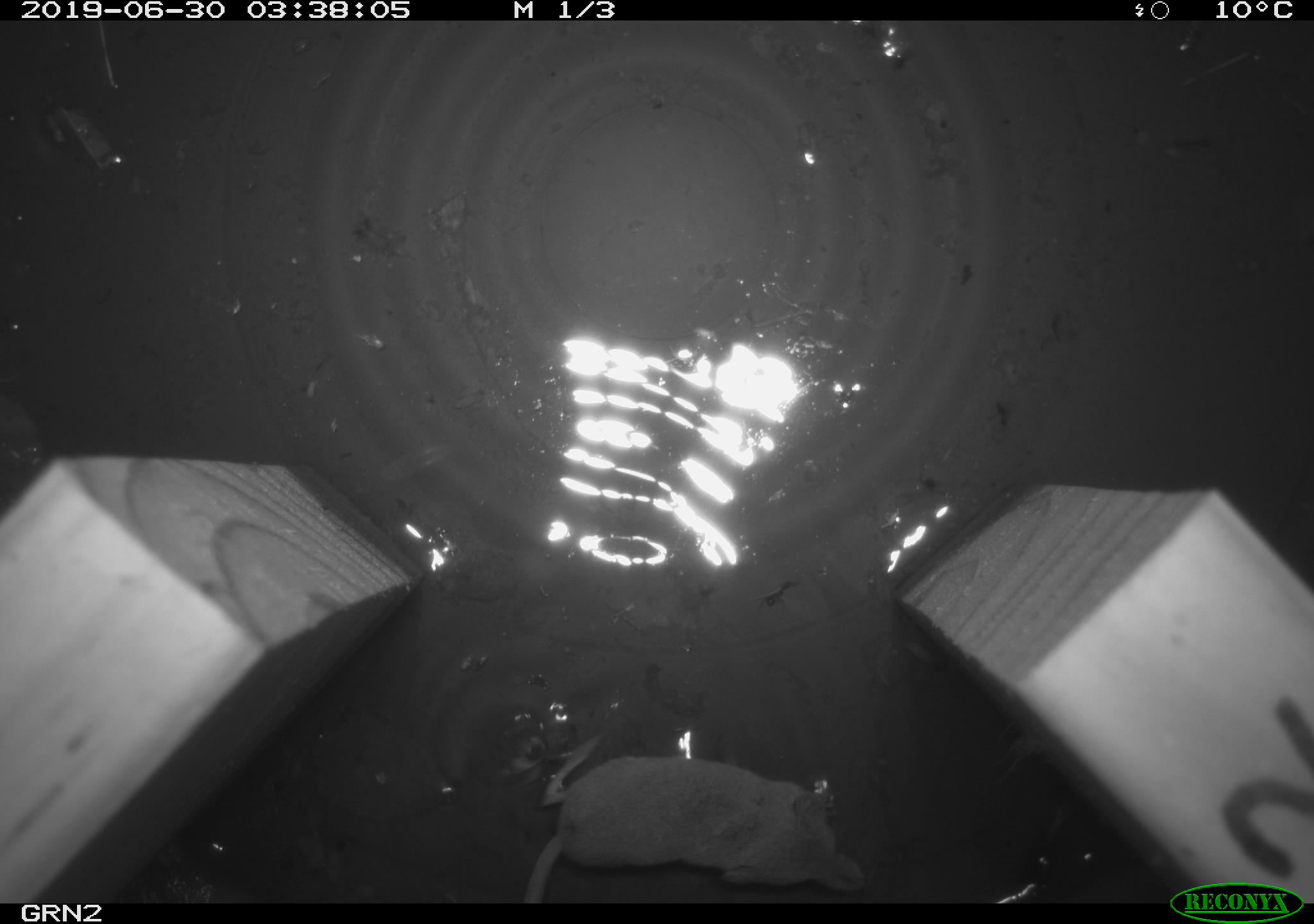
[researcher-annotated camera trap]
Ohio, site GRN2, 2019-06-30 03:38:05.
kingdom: Animalia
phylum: Chordata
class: Mammalia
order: Eulipotyphla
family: Soricidae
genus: Sorex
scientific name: Sorex cinereus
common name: masked shrew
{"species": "masked shrew (Sorex cinereus)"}